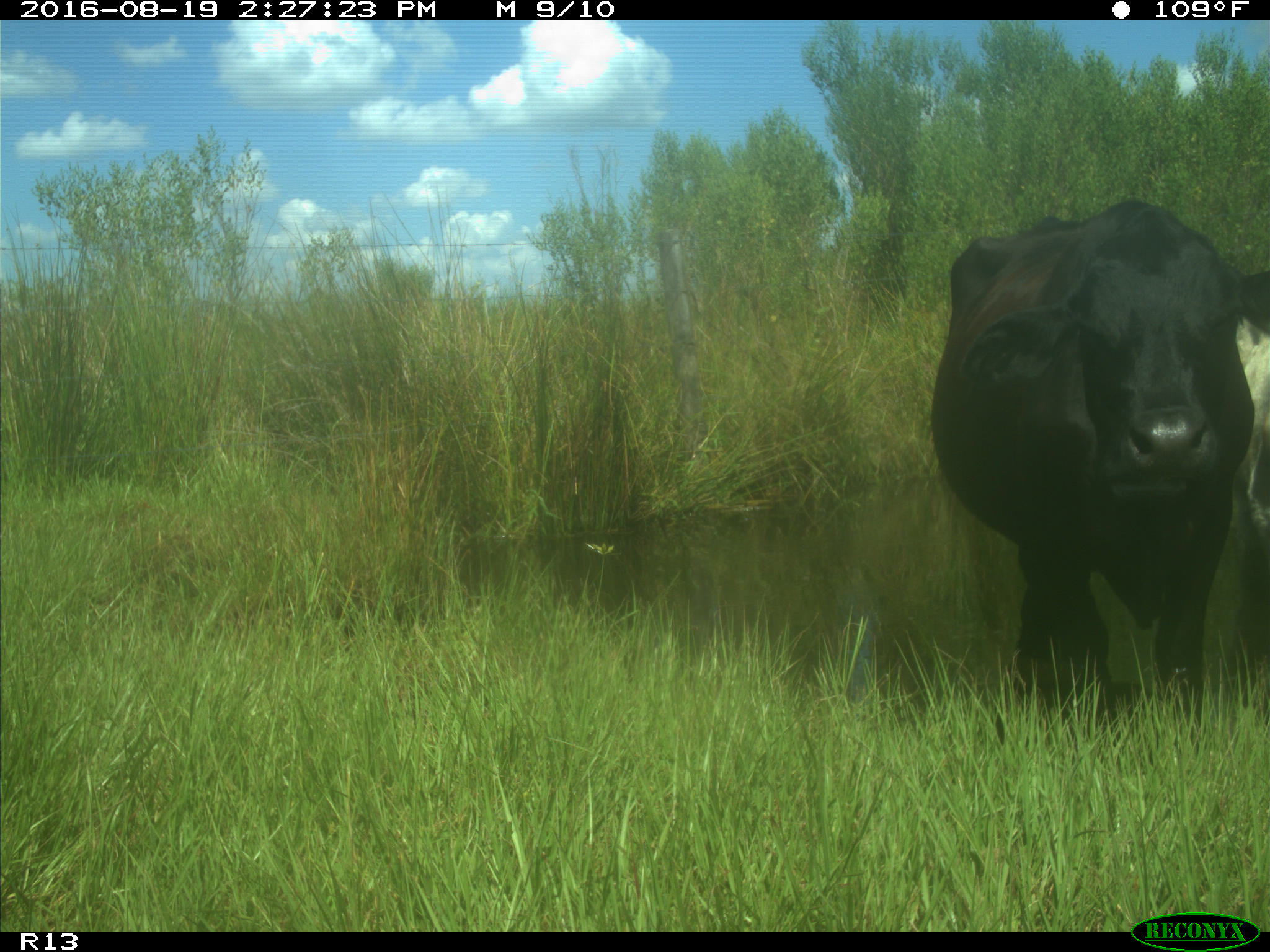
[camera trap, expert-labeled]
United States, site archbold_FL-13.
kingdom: Animalia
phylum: Chordata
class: Mammalia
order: Artiodactyla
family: Bovidae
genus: Bos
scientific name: Bos taurus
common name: domestic cow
Bos taurus (domestic cow).